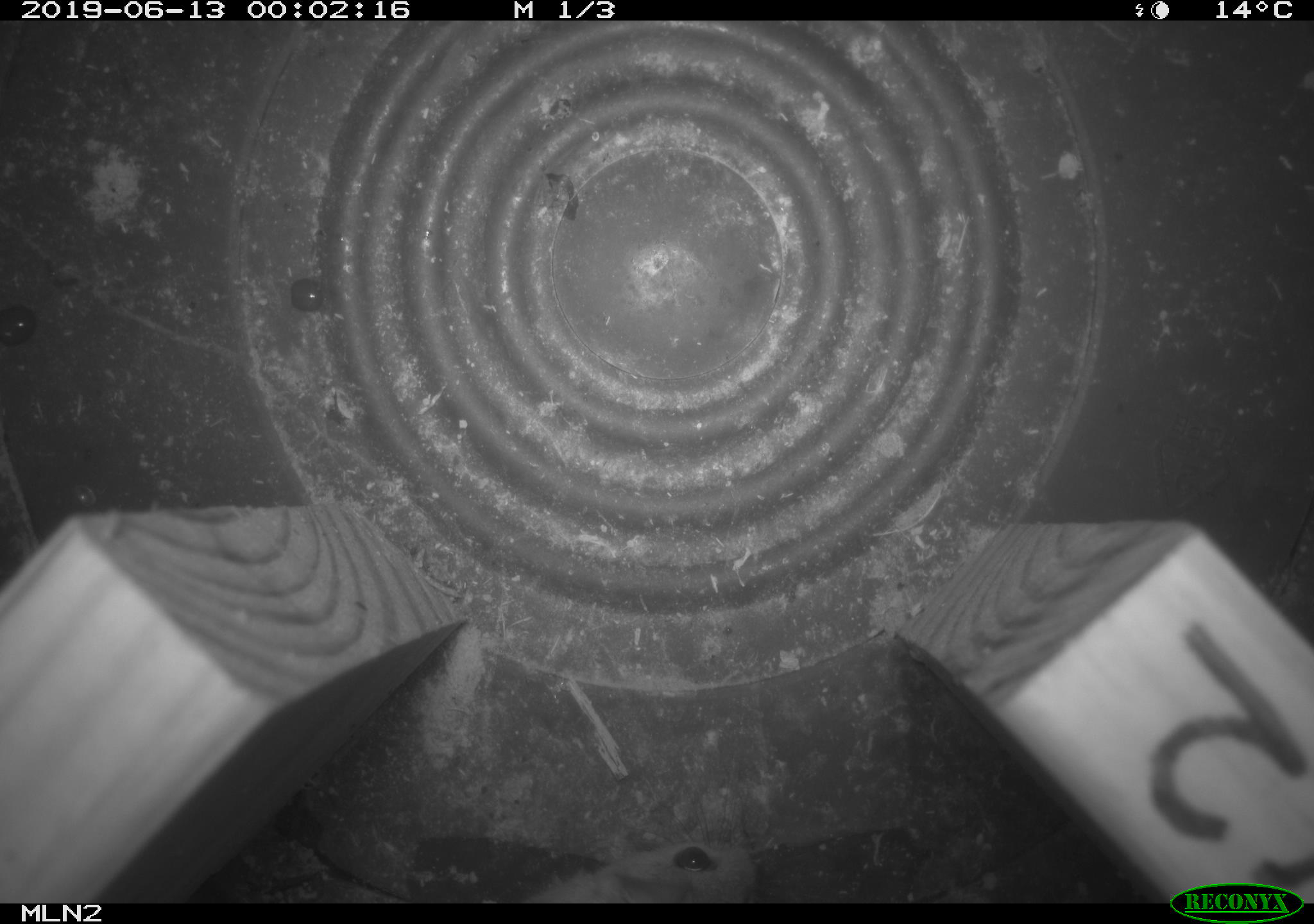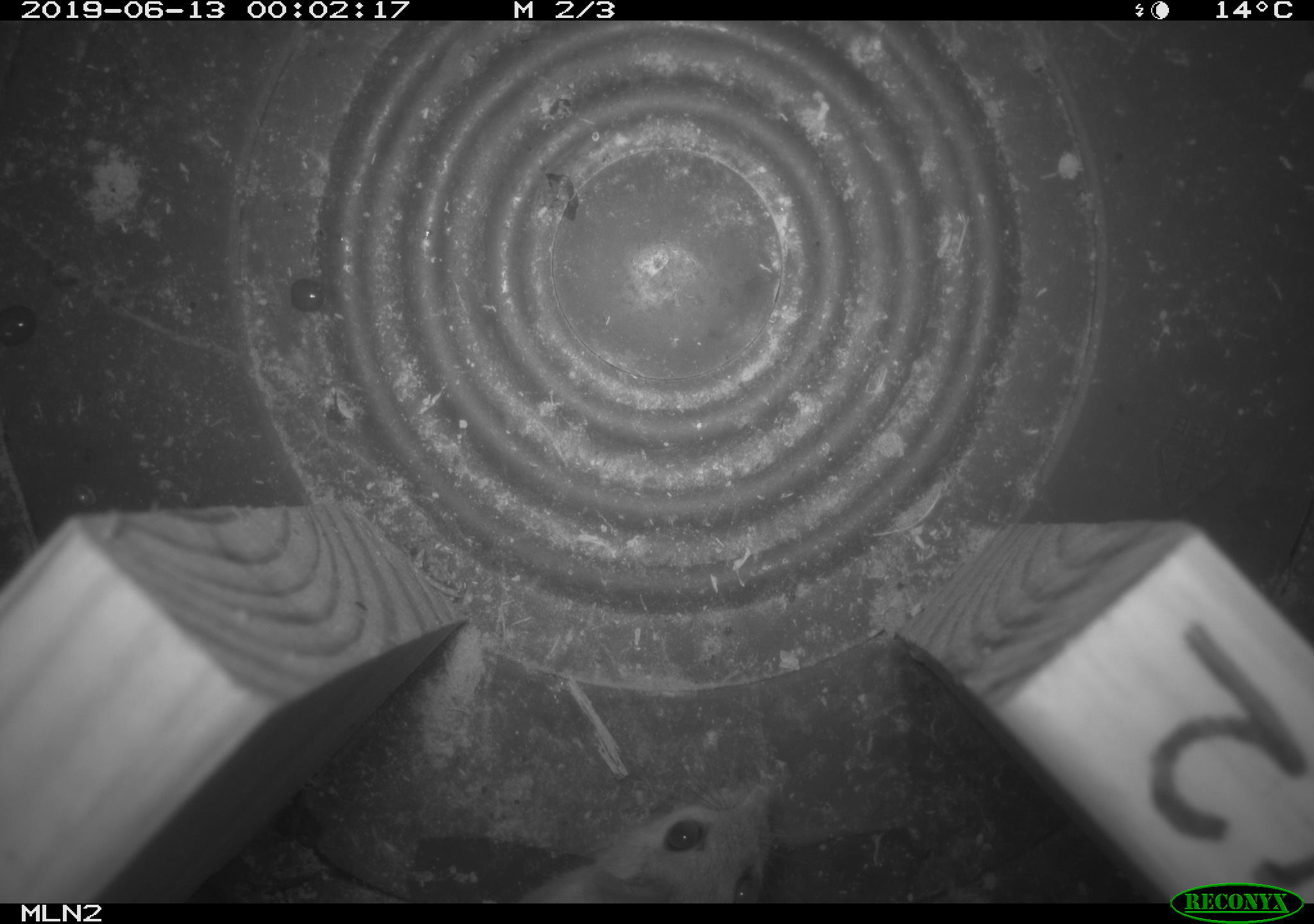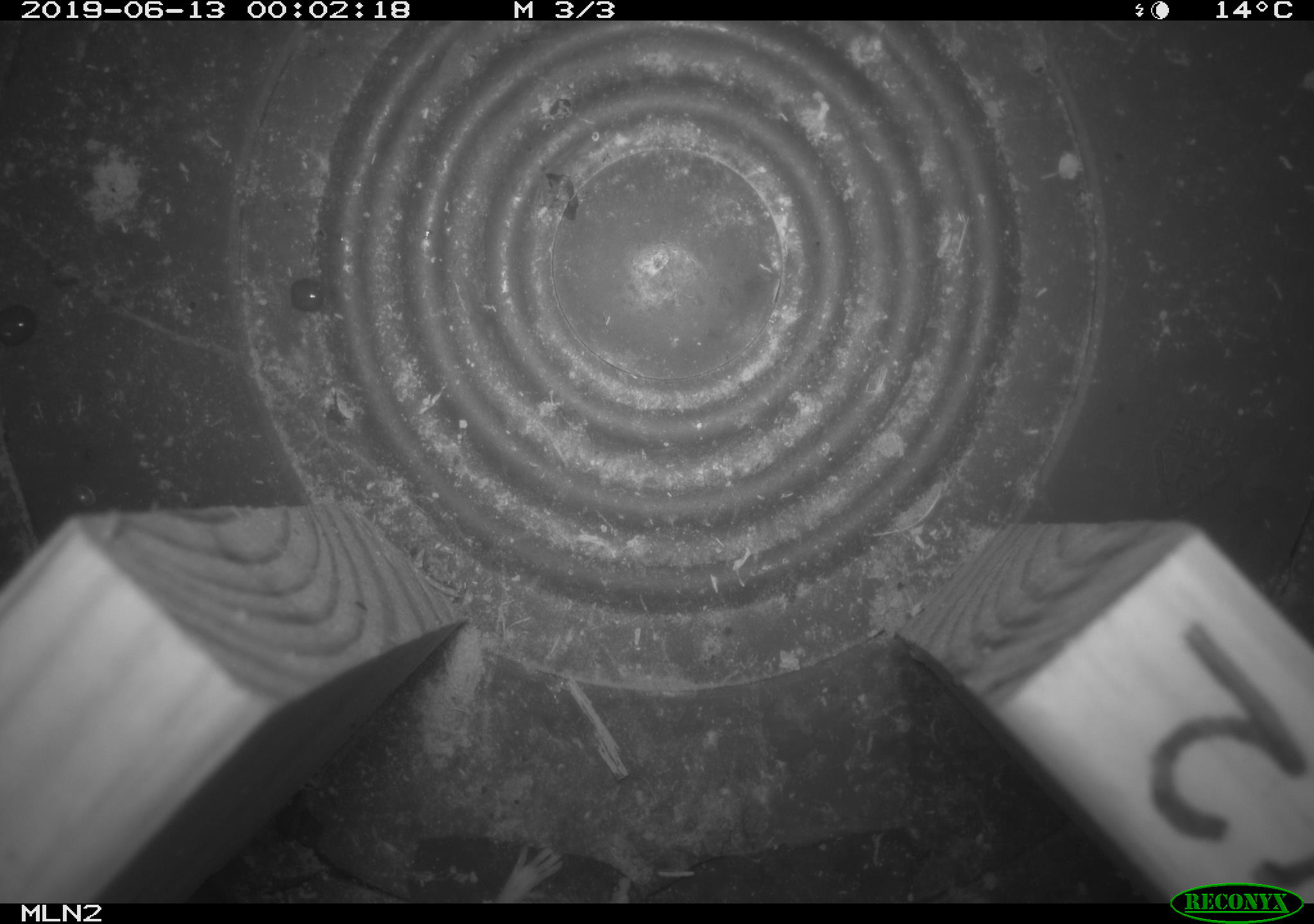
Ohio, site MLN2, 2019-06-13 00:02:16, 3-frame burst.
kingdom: Animalia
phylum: Chordata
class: Mammalia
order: Rodentia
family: Cricetidae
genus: Peromyscus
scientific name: Peromyscus leucopus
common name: white-footed mouse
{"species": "white-footed mouse (Peromyscus leucopus)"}